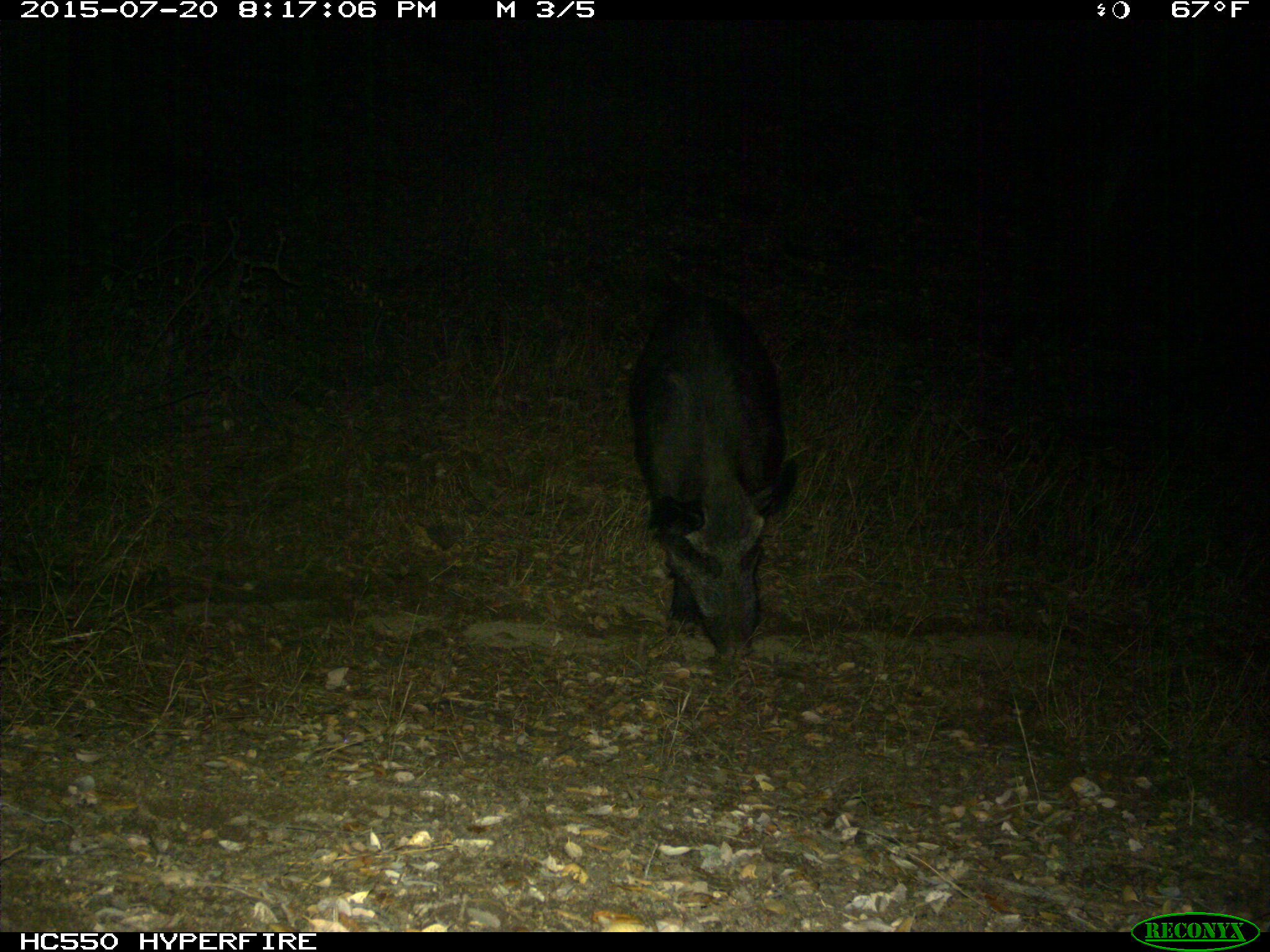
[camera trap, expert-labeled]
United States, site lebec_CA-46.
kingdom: Animalia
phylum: Chordata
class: Mammalia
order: Artiodactyla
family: Suidae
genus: Sus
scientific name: Sus scrofa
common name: wild boar